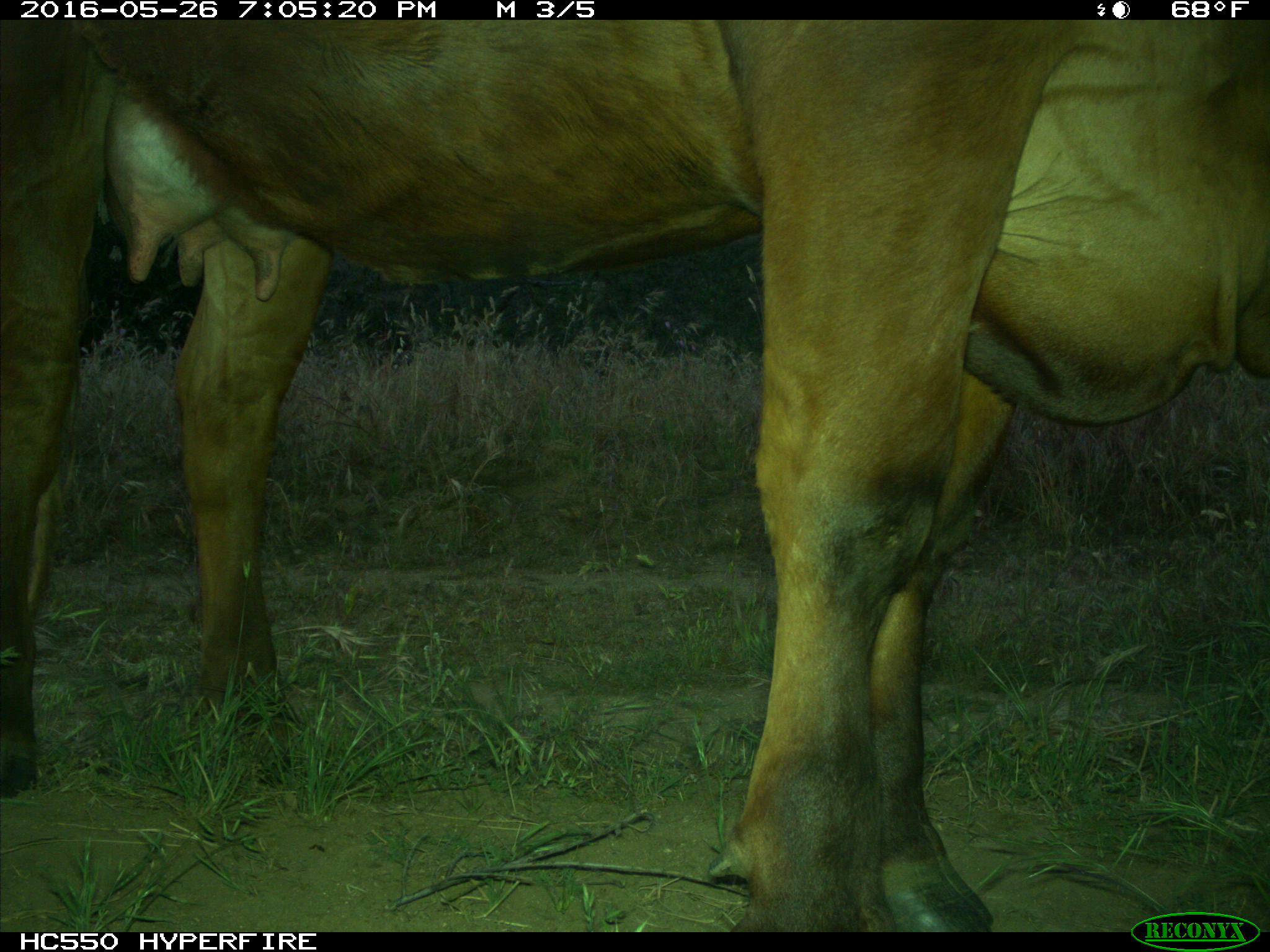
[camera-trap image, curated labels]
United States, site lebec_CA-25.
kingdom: Animalia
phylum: Chordata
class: Mammalia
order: Artiodactyla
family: Bovidae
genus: Bos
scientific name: Bos taurus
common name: domestic cow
Bos taurus (domestic cow).